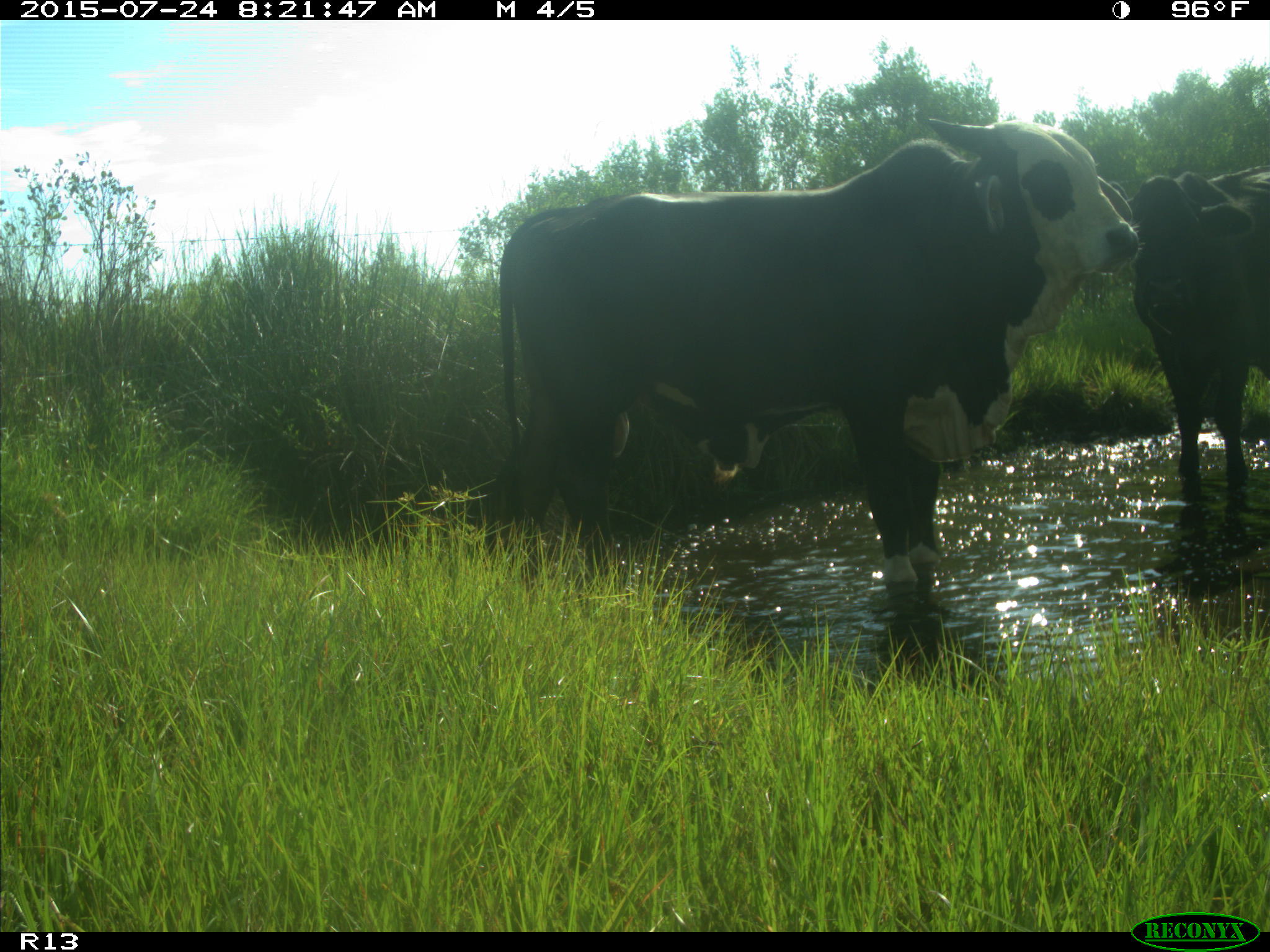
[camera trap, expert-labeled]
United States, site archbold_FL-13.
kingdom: Animalia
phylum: Chordata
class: Mammalia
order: Artiodactyla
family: Bovidae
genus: Bos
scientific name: Bos taurus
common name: domestic cow